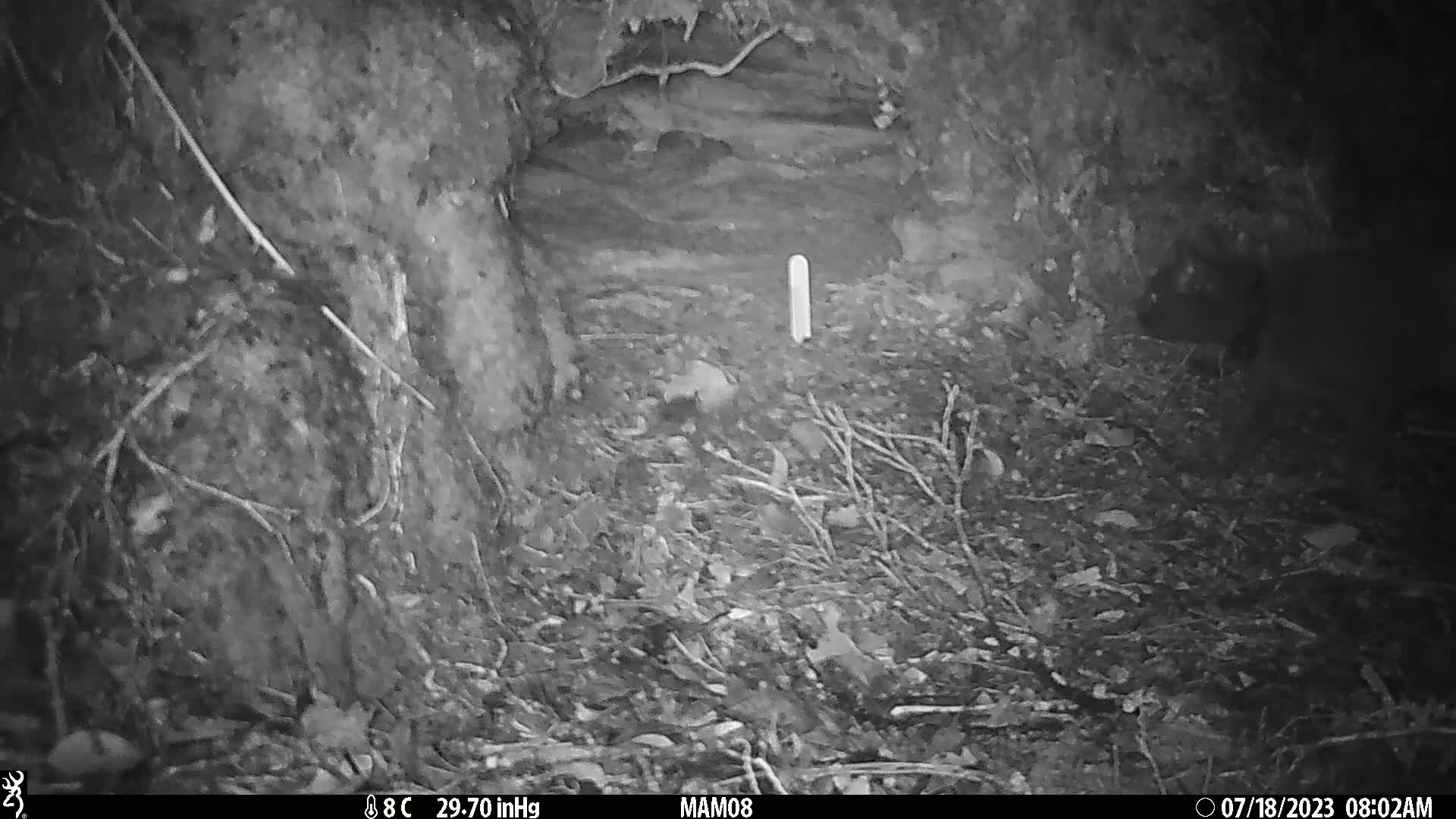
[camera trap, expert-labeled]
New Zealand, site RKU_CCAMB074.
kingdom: Animalia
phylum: Chordata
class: Mammalia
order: Carnivora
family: Felidae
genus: Felis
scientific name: Felis catus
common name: domestic cat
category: cat